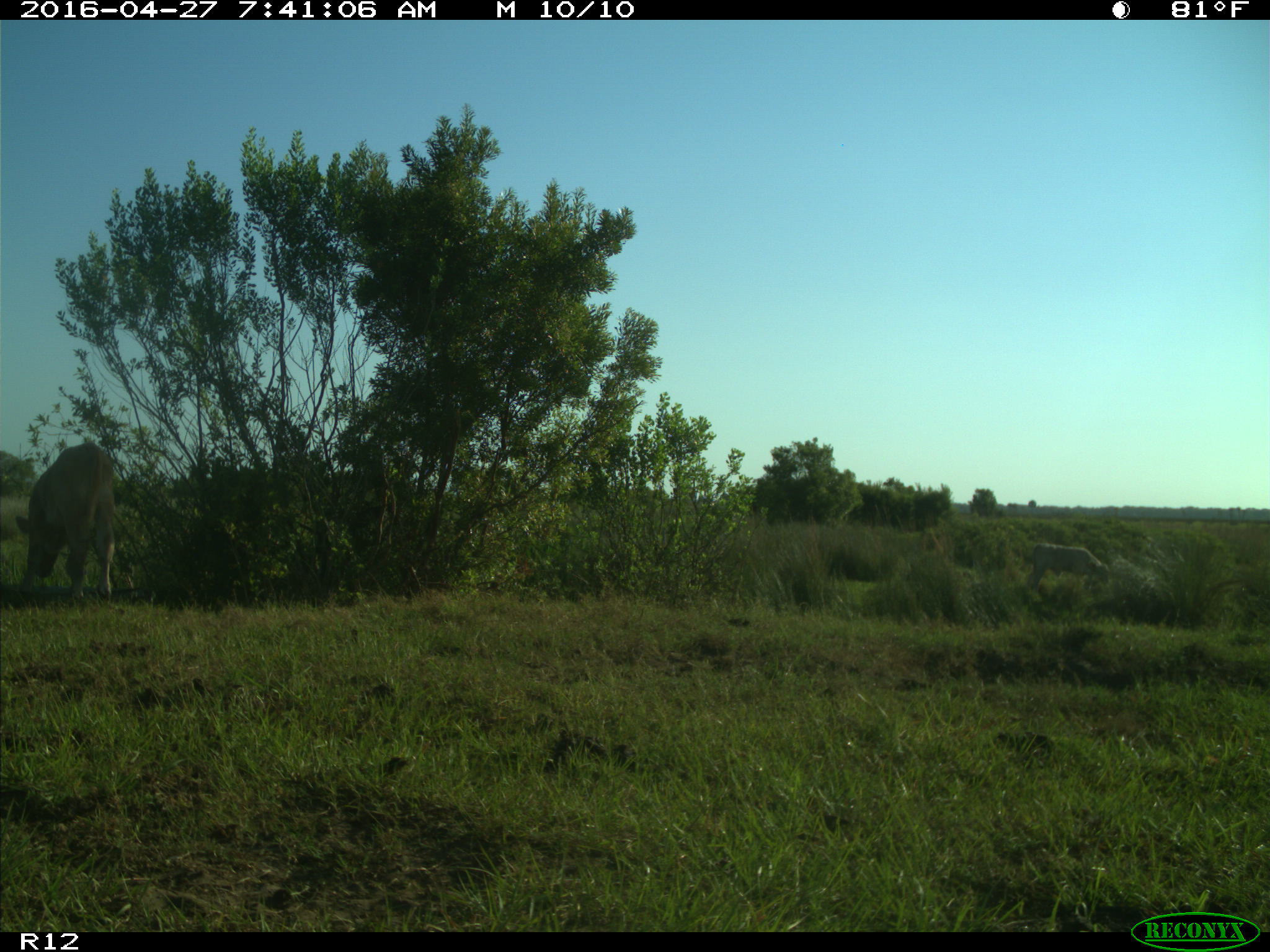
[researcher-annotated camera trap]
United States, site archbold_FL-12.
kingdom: Animalia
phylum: Chordata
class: Mammalia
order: Artiodactyla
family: Bovidae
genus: Bos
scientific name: Bos taurus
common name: domestic cow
Bos taurus (domestic cow).